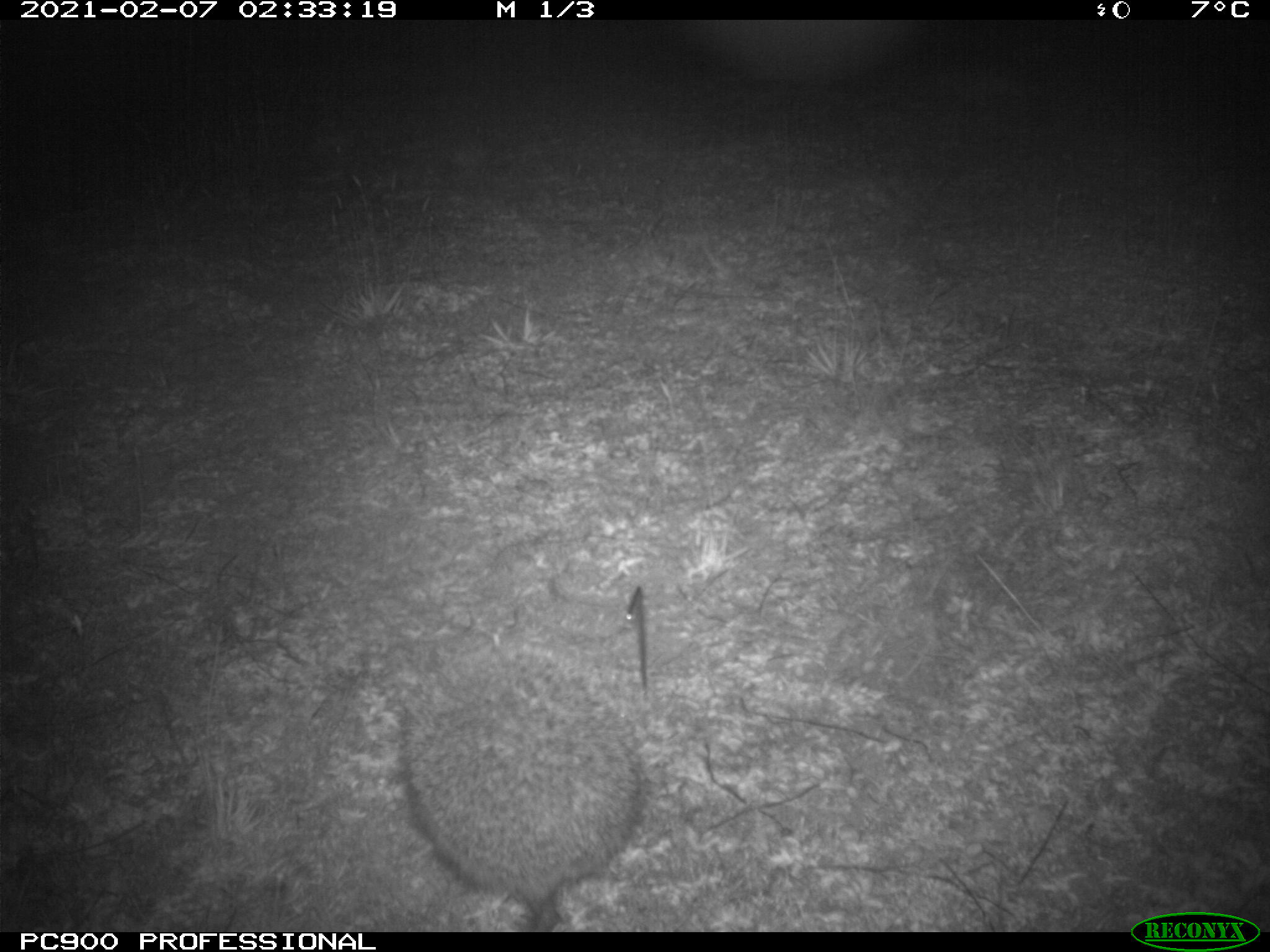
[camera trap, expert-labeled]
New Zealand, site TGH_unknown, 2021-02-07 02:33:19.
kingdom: Animalia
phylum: Chordata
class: Mammalia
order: Eulipotyphla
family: Erinaceidae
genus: Erinaceus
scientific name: Erinaceus europaeus europaeus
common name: european hedgehog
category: hedgehog